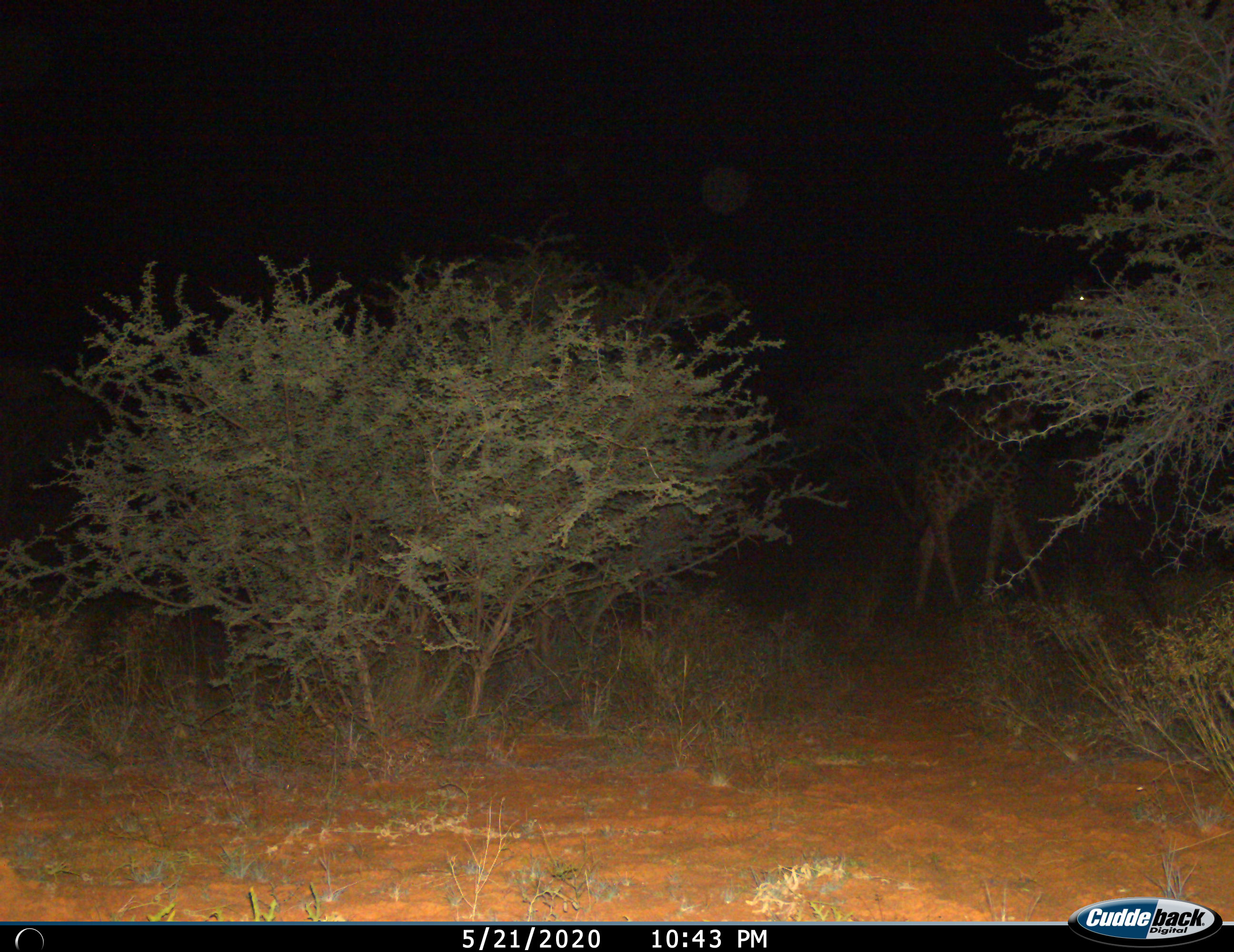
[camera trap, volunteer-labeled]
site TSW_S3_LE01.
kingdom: Animalia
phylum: Chordata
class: Mammalia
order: Artiodactyla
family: Giraffidae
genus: Giraffa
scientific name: Giraffa camelopardalis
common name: giraffe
Giraffe (Giraffa camelopardalis), count 1. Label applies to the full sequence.